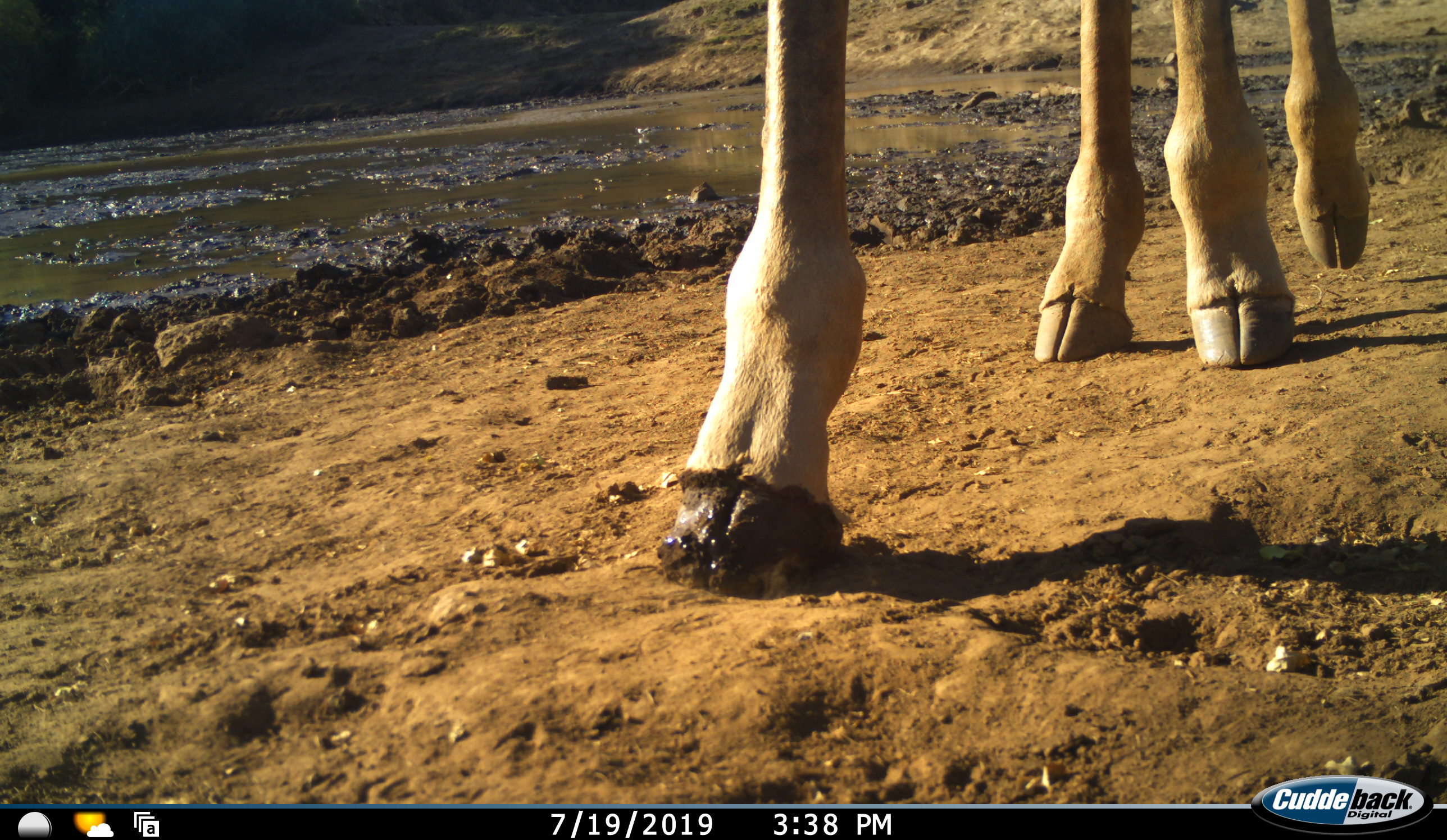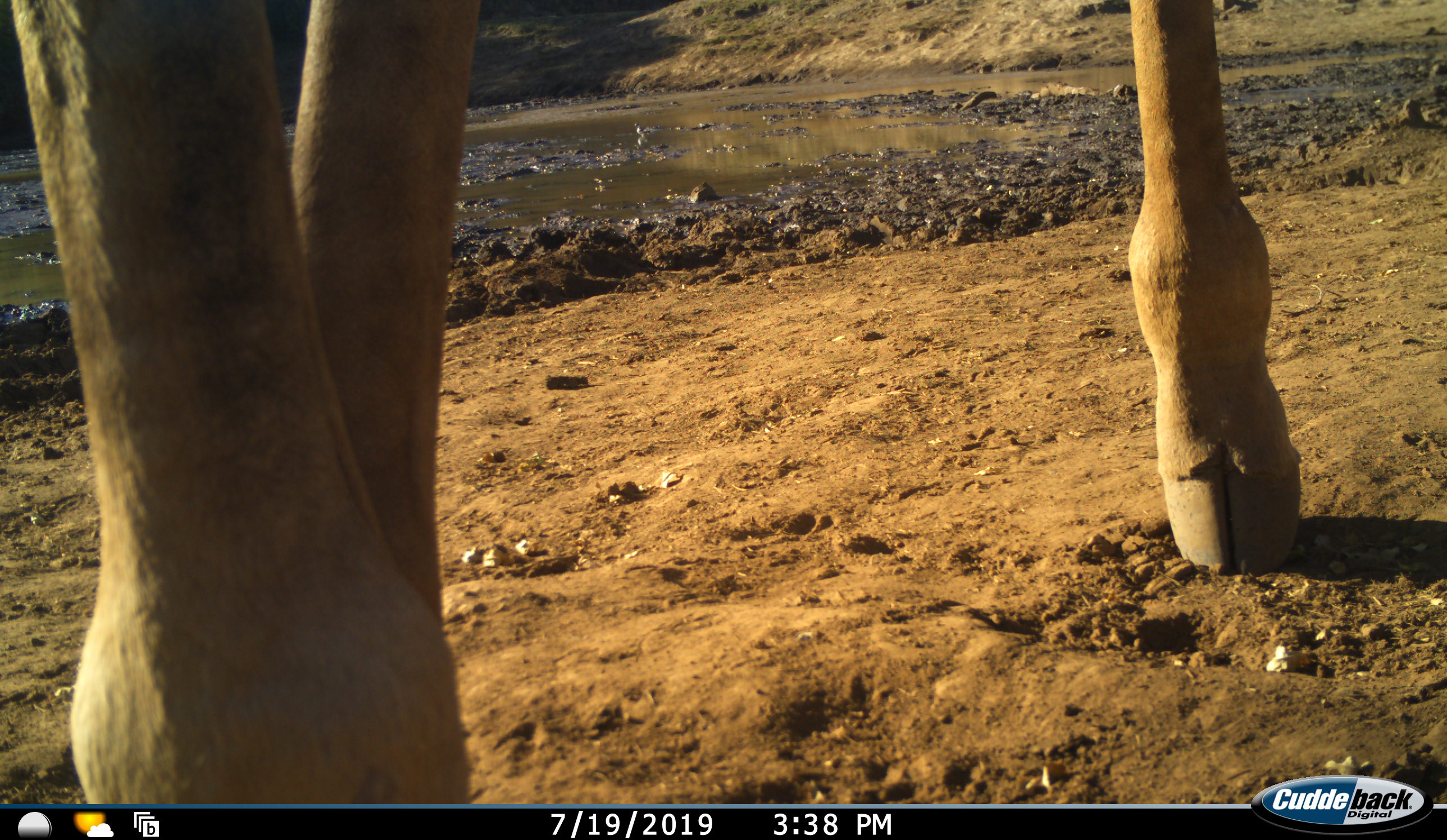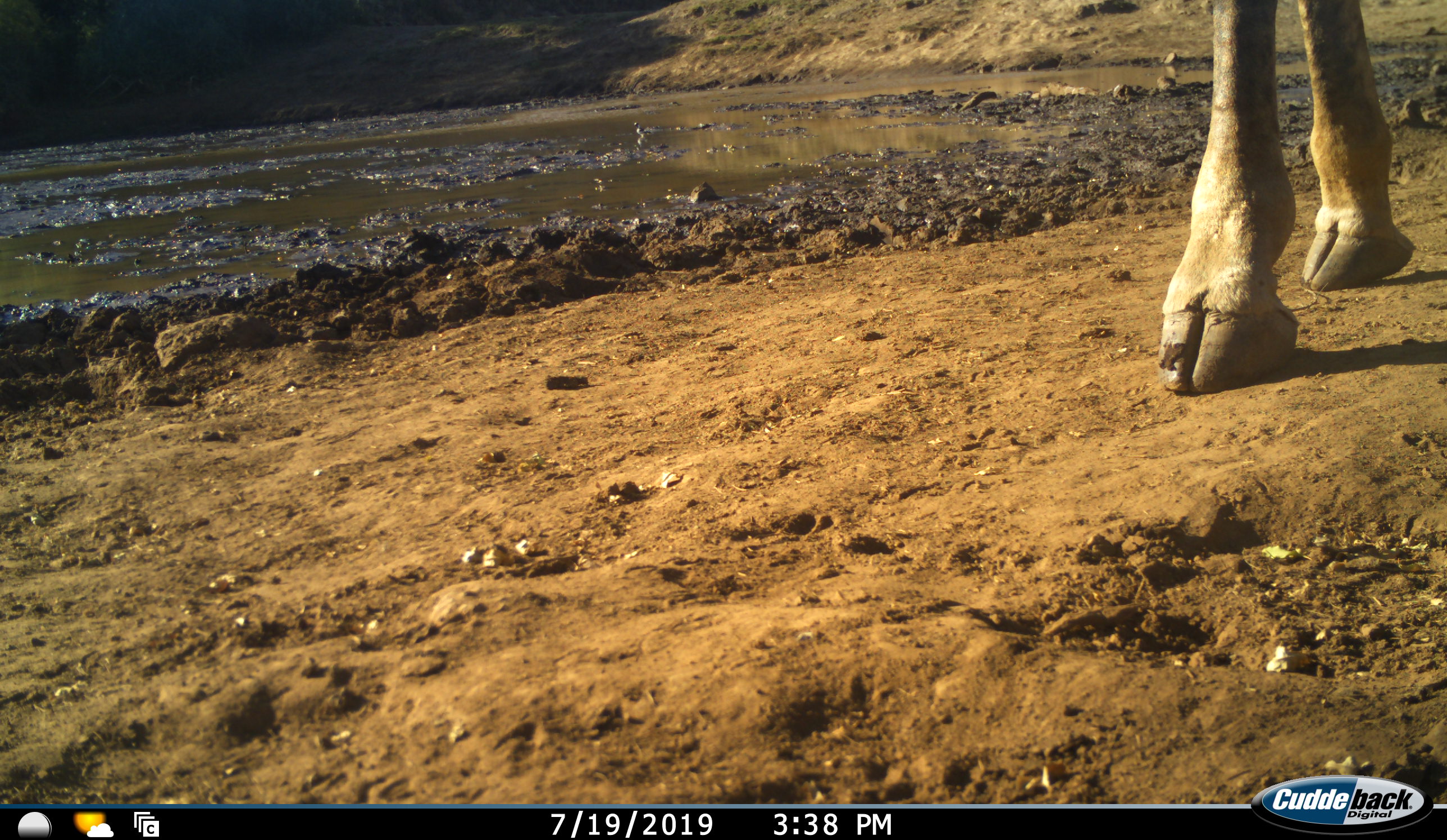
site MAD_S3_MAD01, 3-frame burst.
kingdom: Animalia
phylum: Chordata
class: Mammalia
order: Artiodactyla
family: Giraffidae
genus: Giraffa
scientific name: Giraffa camelopardalis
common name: giraffe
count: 1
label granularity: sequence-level